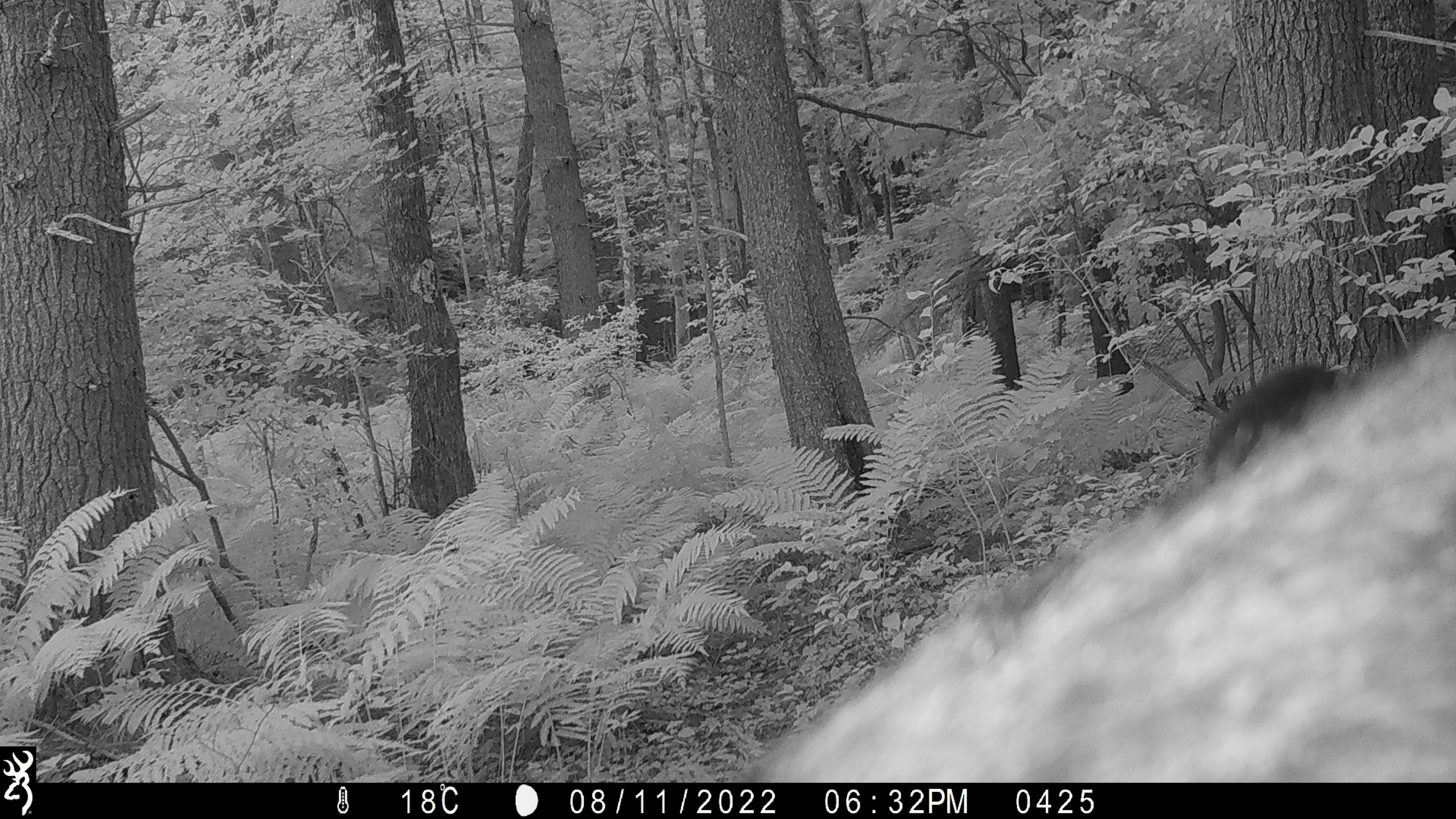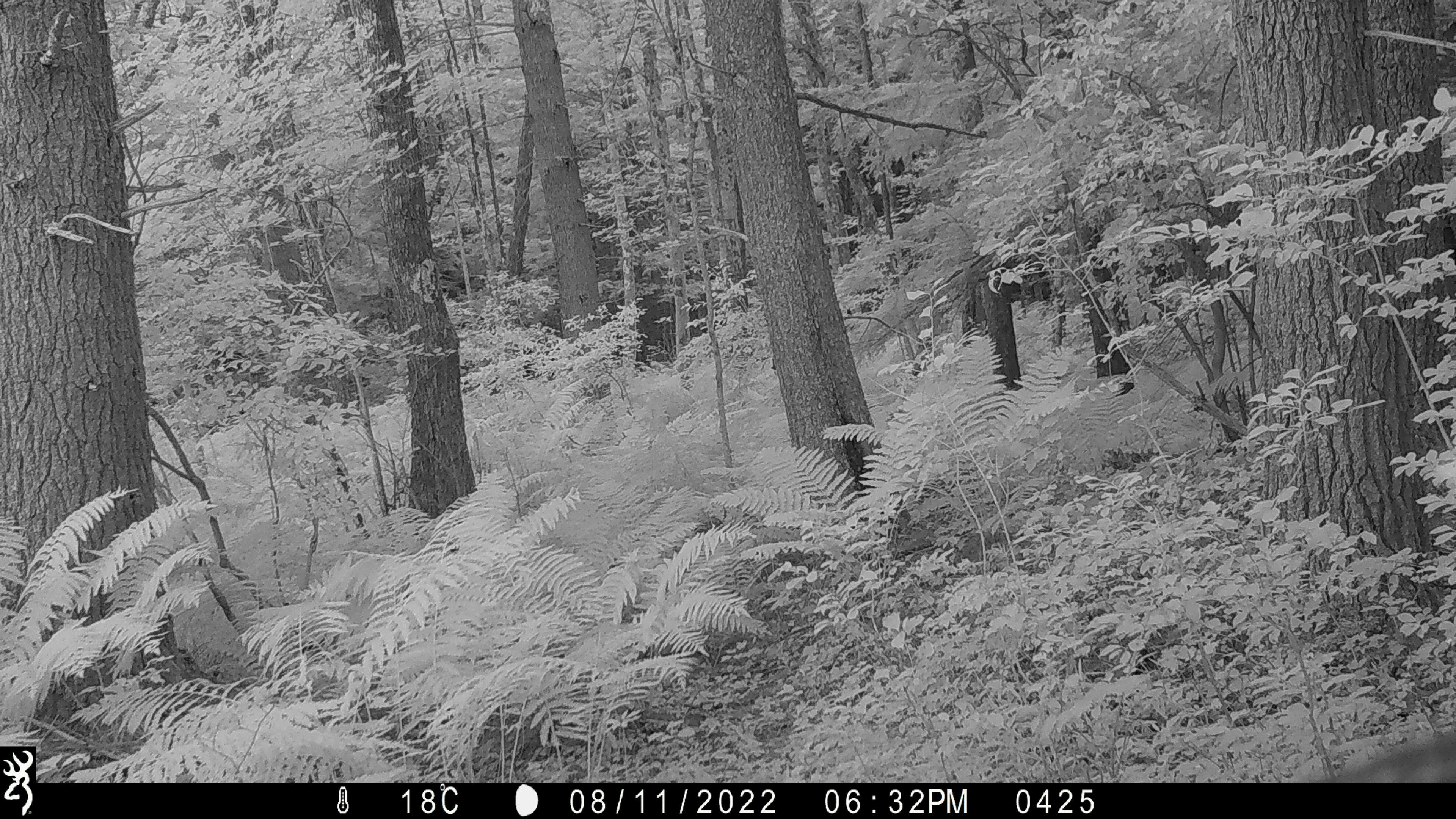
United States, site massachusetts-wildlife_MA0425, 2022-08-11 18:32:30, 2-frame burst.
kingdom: Animalia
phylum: Chordata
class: Mammalia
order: Carnivora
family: Ursidae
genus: Ursus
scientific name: Ursus americanus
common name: black bear